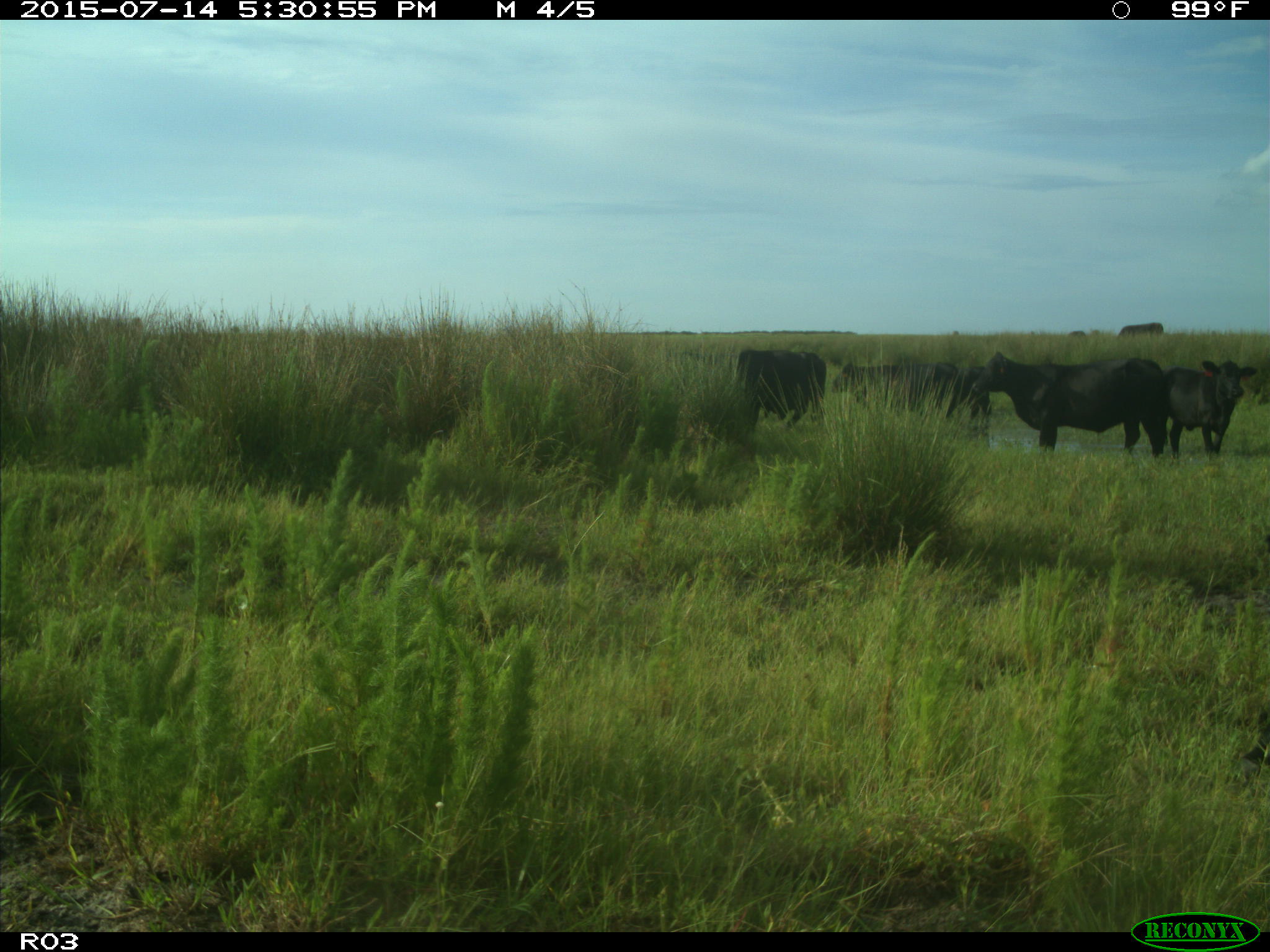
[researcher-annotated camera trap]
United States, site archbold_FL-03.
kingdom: Animalia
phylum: Chordata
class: Mammalia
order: Artiodactyla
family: Bovidae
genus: Bos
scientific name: Bos taurus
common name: domestic cow